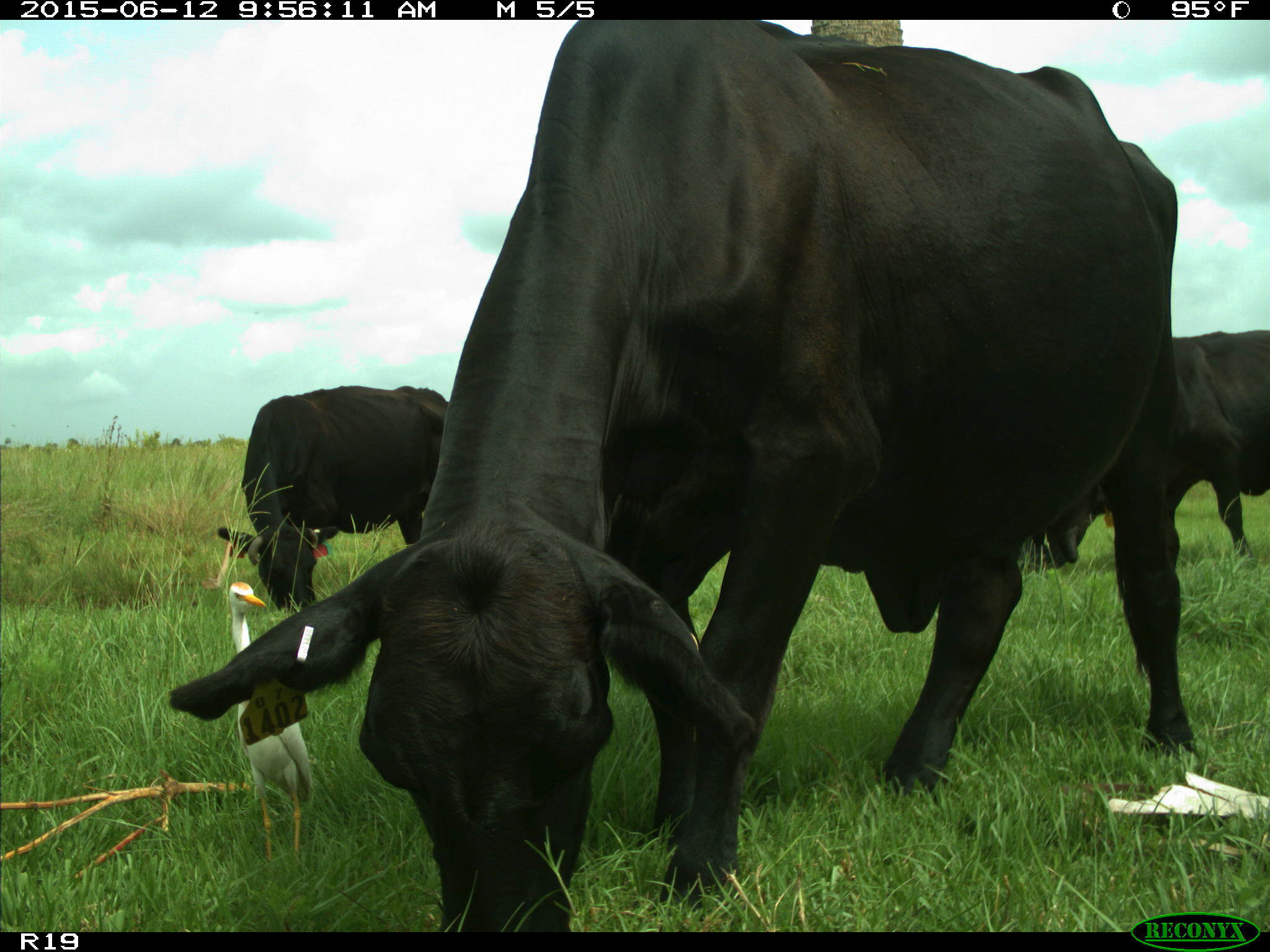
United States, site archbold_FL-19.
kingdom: Animalia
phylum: Chordata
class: Mammalia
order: Artiodactyla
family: Bovidae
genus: Bos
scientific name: Bos taurus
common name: domestic cow